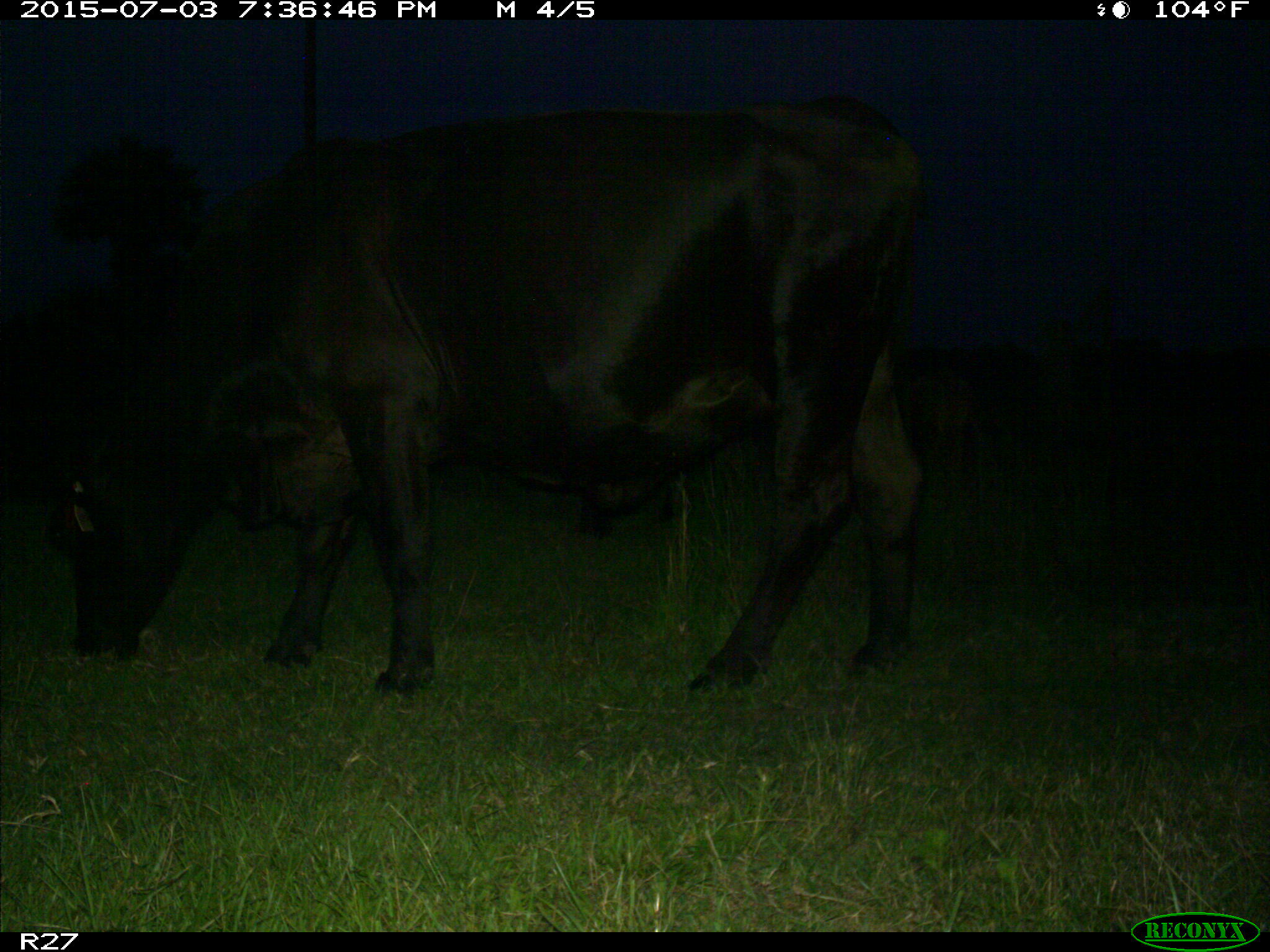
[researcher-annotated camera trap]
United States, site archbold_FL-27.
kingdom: Animalia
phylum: Chordata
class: Mammalia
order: Artiodactyla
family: Bovidae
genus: Bos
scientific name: Bos taurus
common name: domestic cow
Bos taurus (domestic cow).